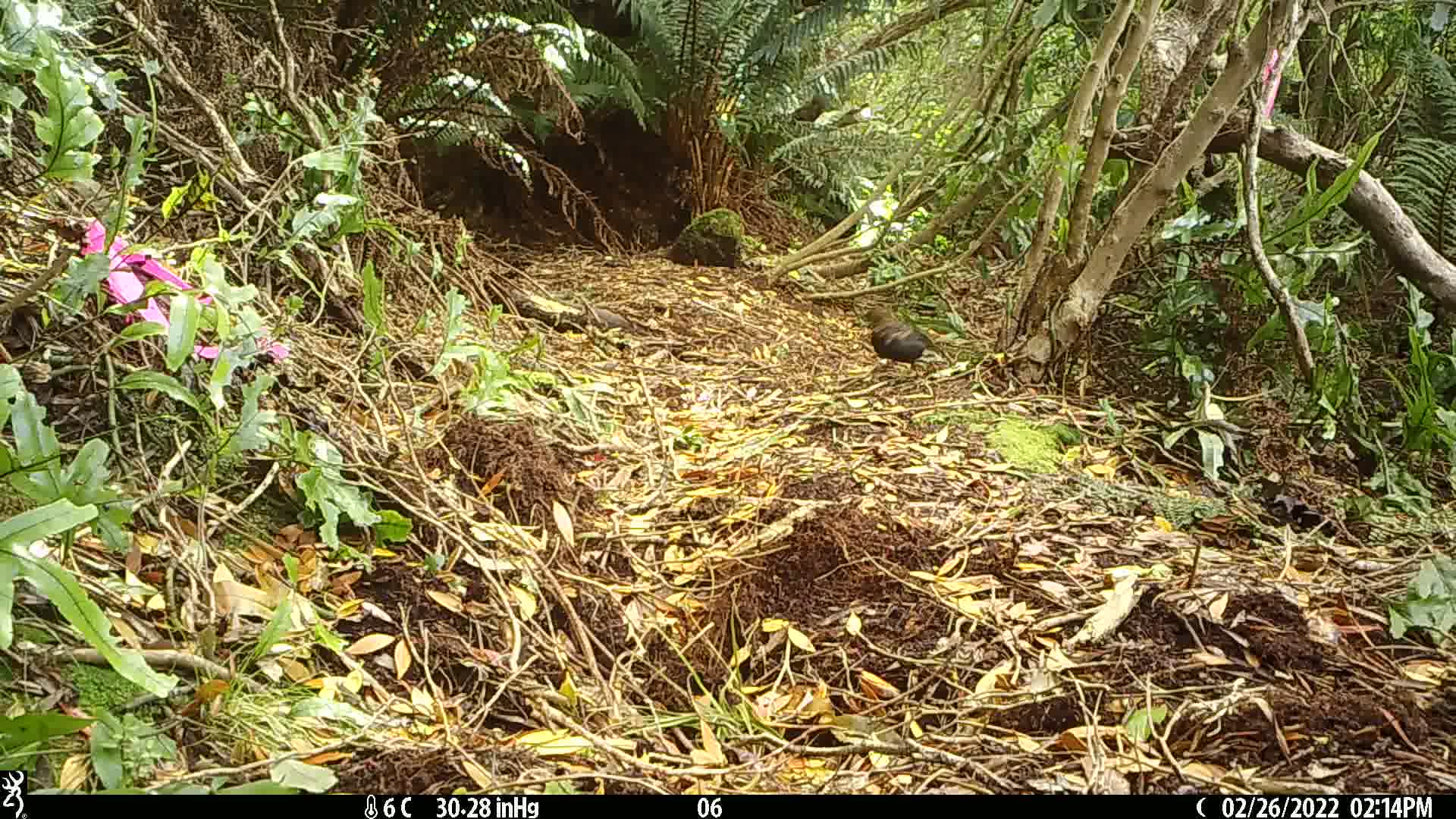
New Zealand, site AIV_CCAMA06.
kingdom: Animalia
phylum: Chordata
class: Aves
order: Passeriformes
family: Turdidae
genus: Turdus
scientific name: Turdus merula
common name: eurasian blackbird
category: blackbird